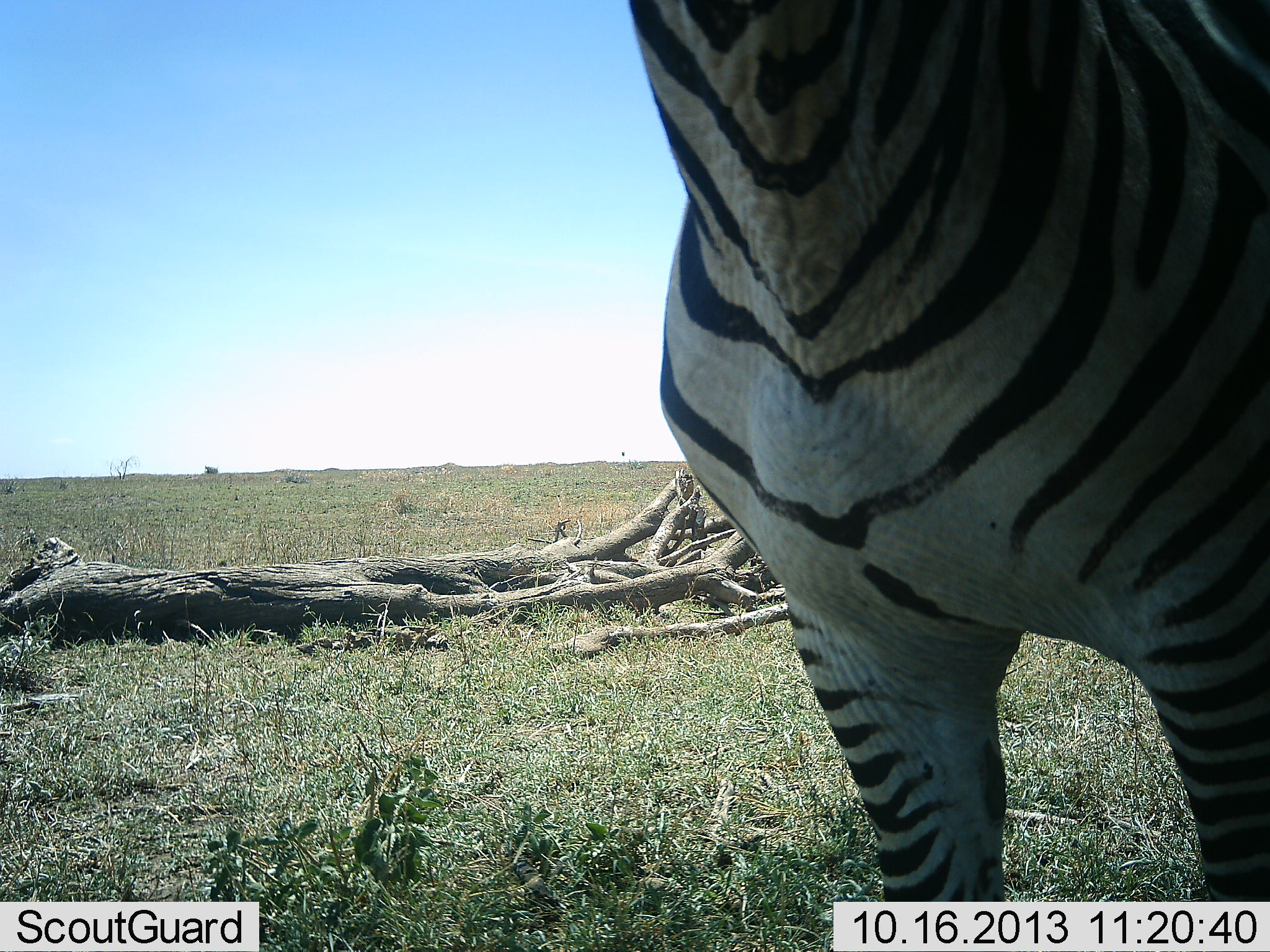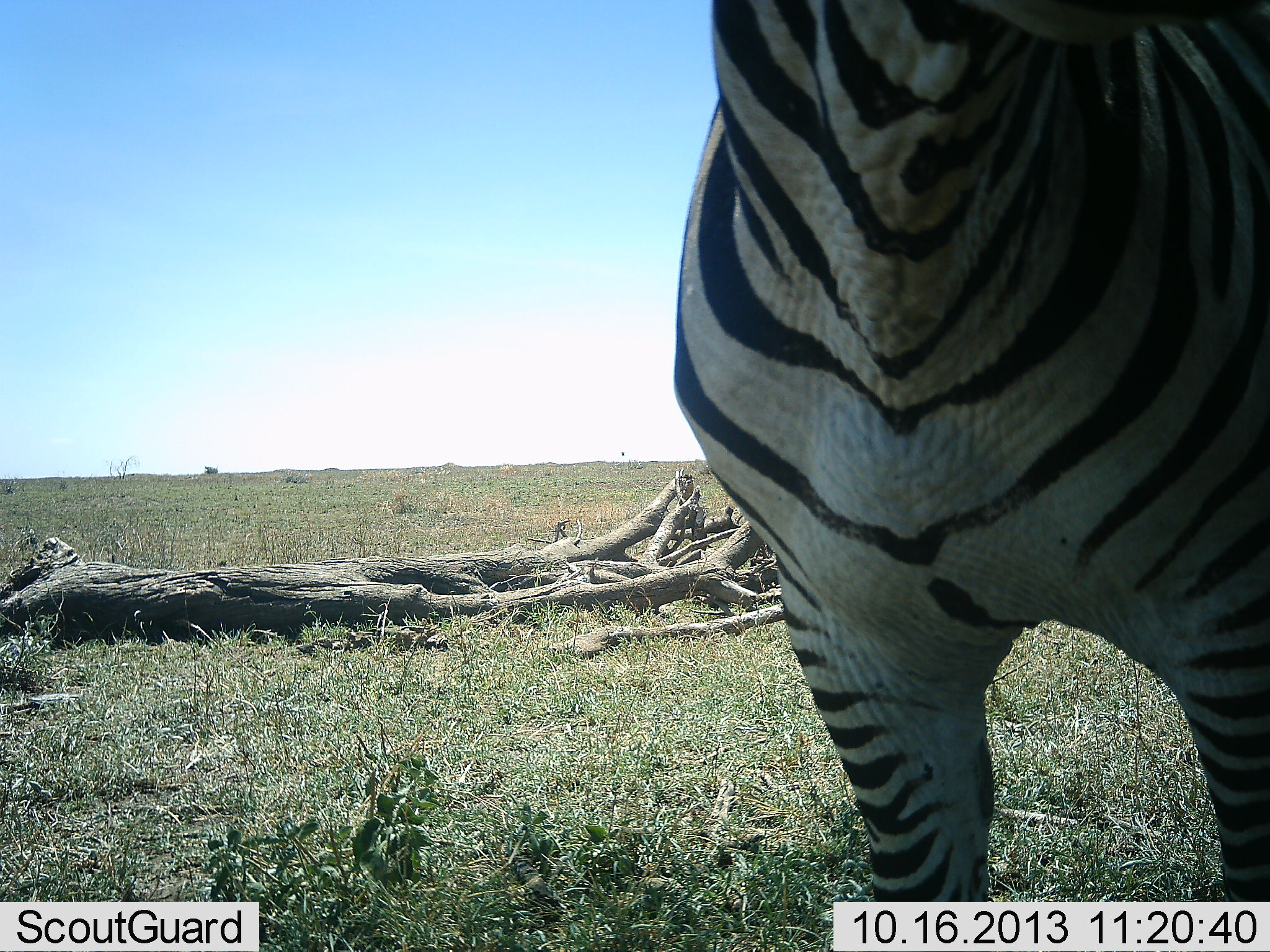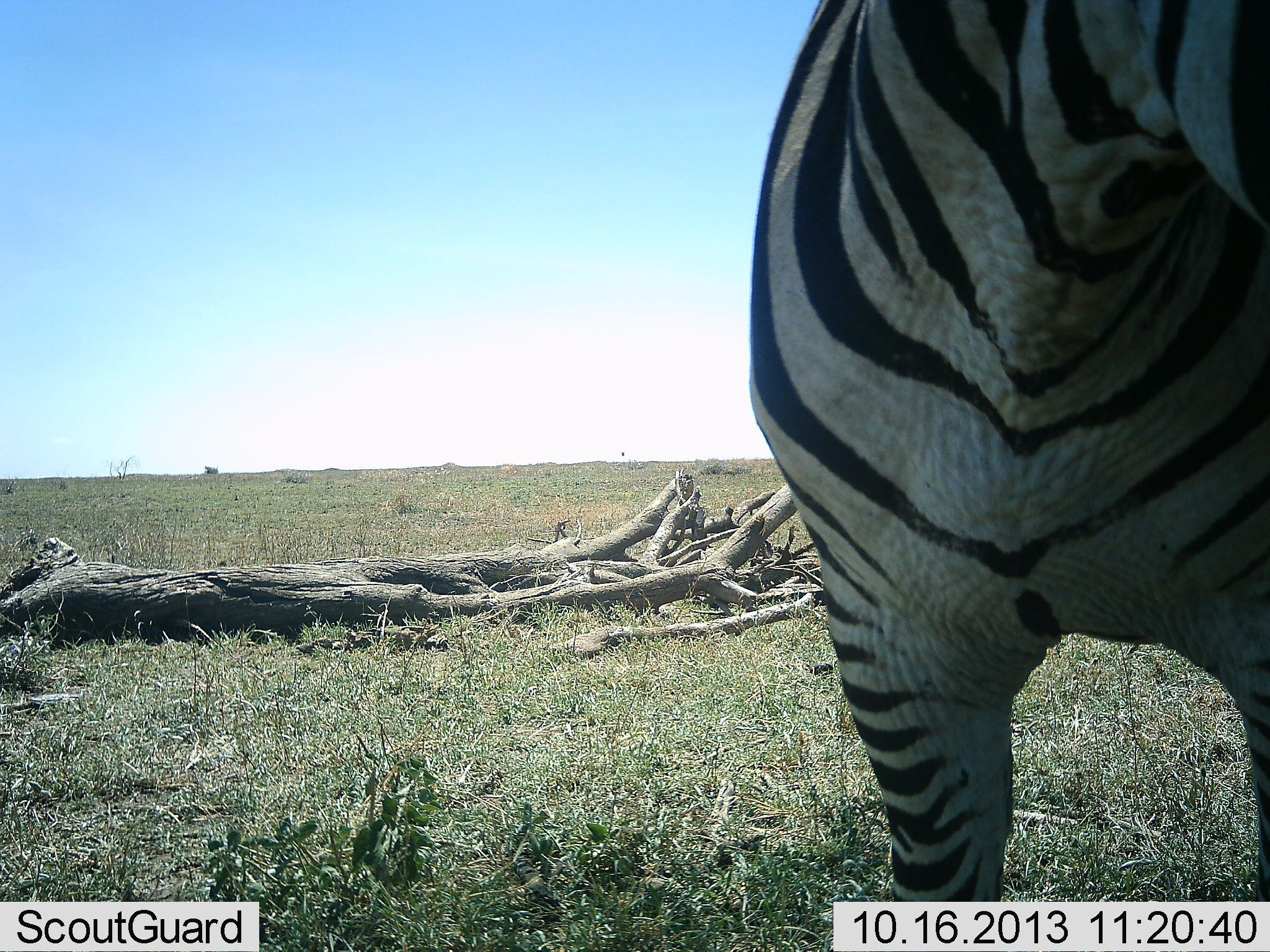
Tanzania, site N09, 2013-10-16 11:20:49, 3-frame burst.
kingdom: Animalia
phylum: Chordata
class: Mammalia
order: Perissodactyla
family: Equidae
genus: Equus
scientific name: Equus quagga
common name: plains zebra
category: zebra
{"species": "zebra (plains zebra) (Equus quagga)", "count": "1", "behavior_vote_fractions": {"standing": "90%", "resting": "0%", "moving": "20%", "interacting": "0%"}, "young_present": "0%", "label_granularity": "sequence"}